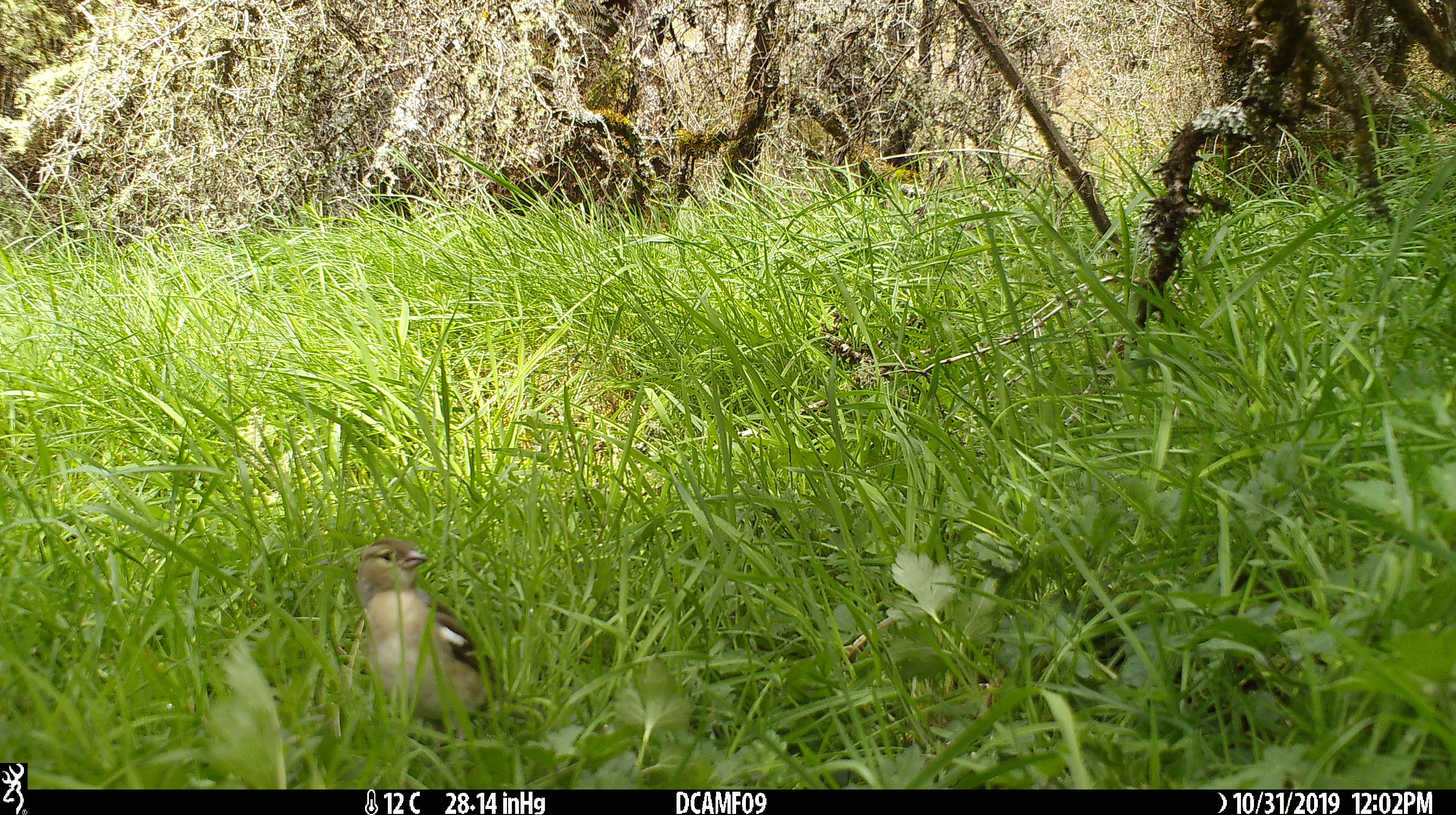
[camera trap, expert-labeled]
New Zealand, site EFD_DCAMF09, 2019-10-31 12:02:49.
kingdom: Animalia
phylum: Chordata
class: Aves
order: Passeriformes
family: Fringillidae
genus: Fringilla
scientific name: Fringilla coelebs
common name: common chaffinch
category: chaffinch